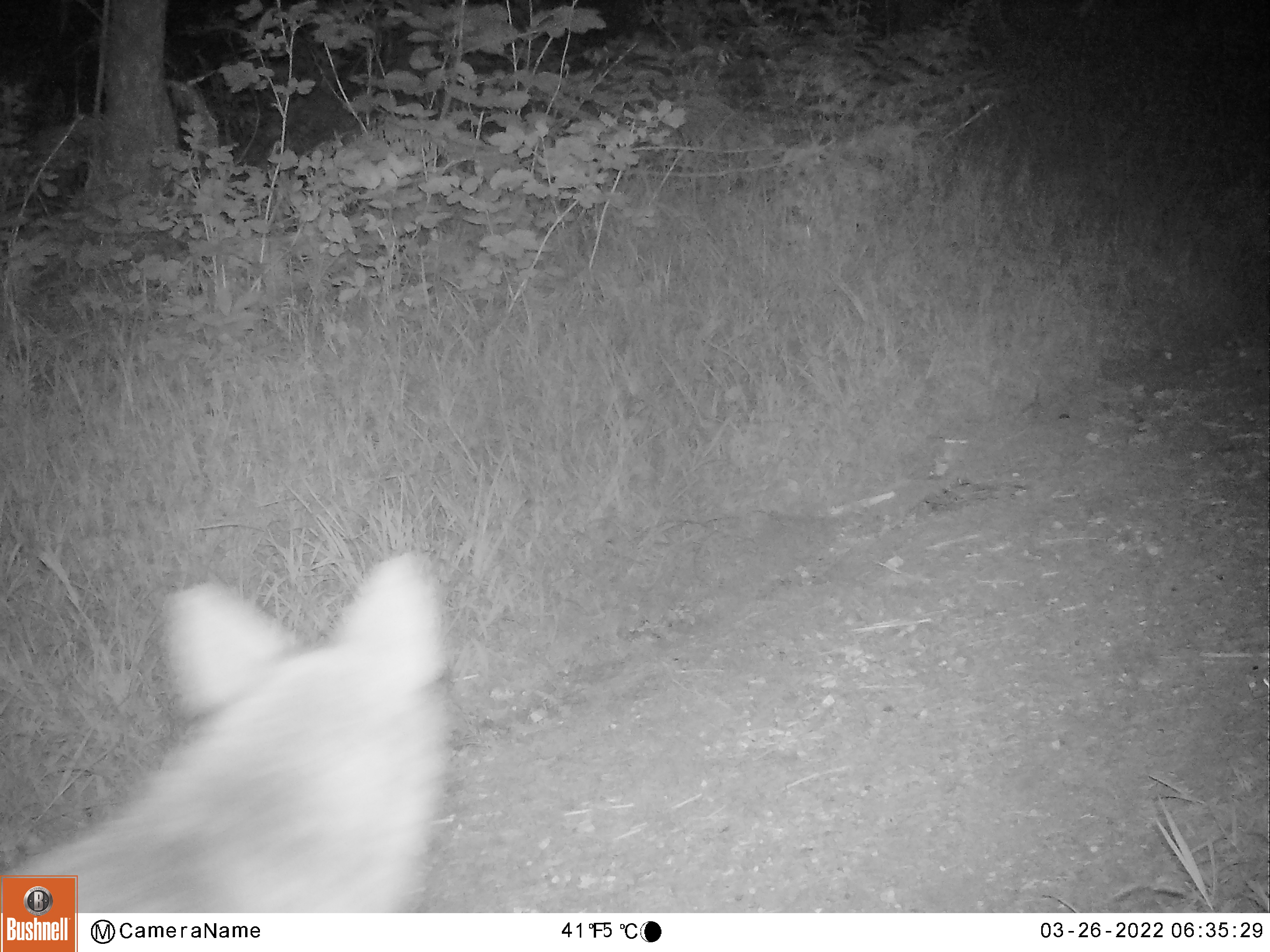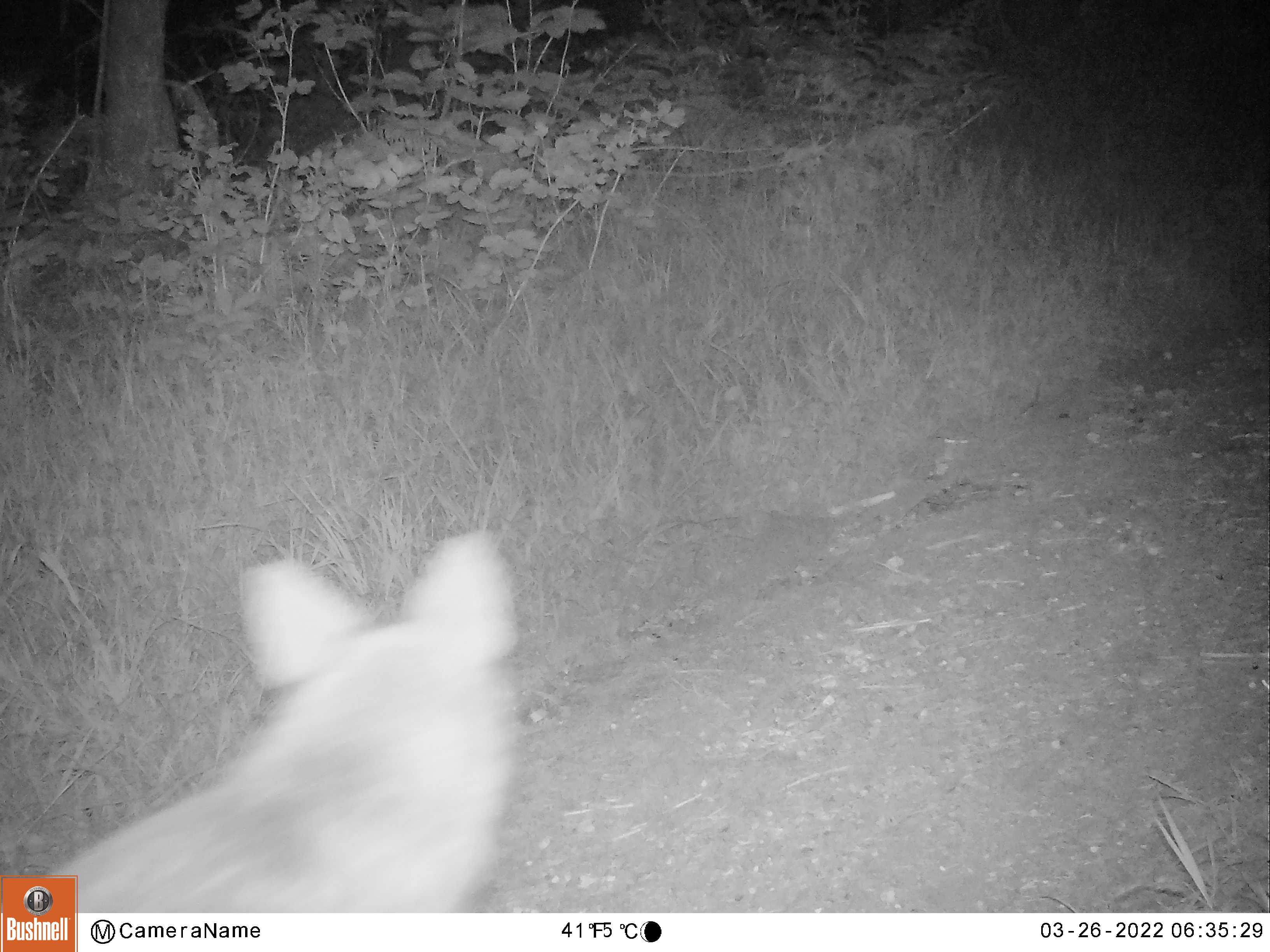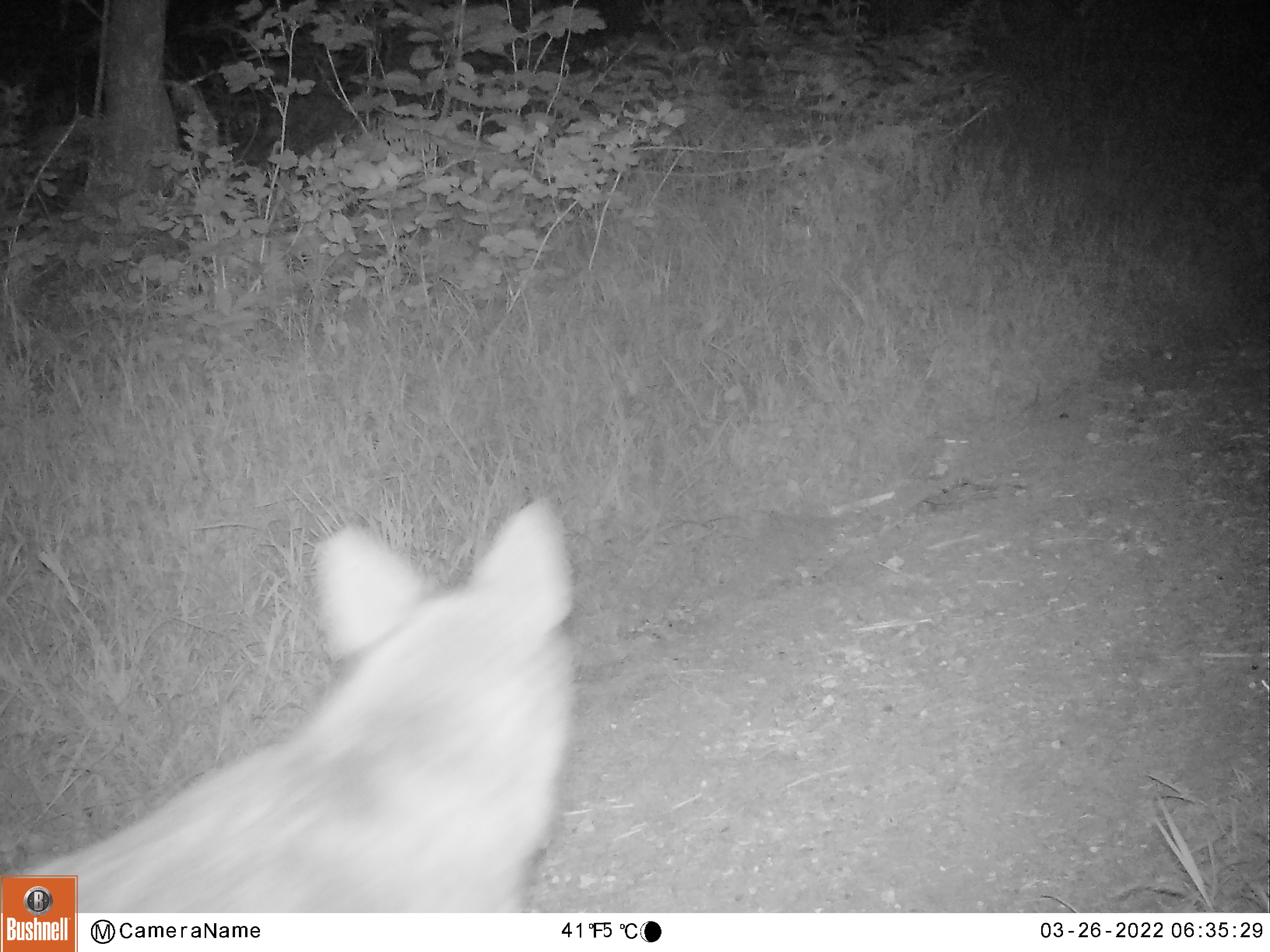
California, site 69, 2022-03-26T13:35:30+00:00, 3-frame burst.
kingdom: Animalia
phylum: Chordata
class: Mammalia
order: Carnivora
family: Canidae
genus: Canis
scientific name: Canis latrans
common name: coyote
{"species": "coyote (Canis latrans)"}